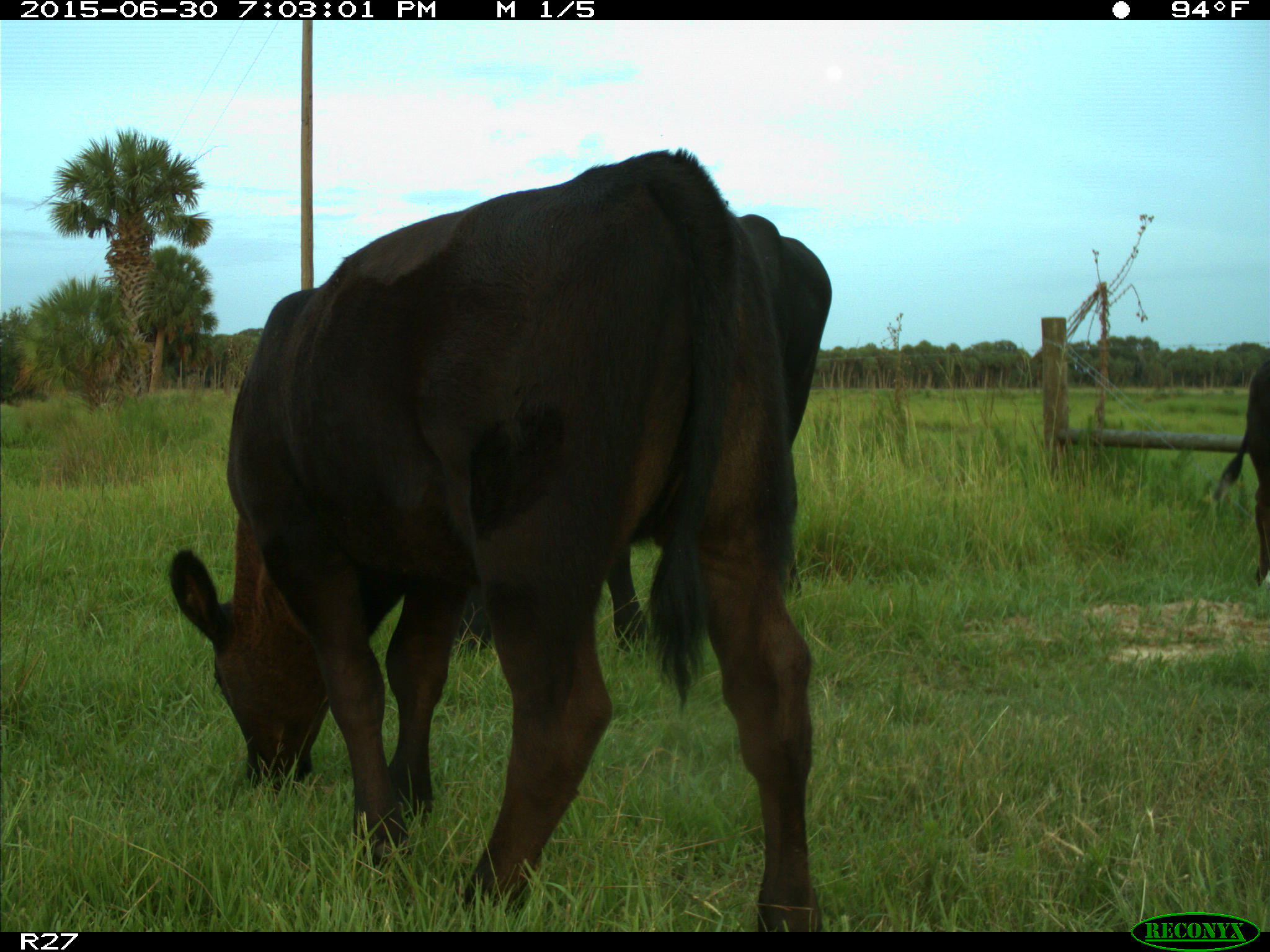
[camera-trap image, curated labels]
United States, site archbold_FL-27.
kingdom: Animalia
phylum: Chordata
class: Mammalia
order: Artiodactyla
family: Bovidae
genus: Bos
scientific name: Bos taurus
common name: domestic cow